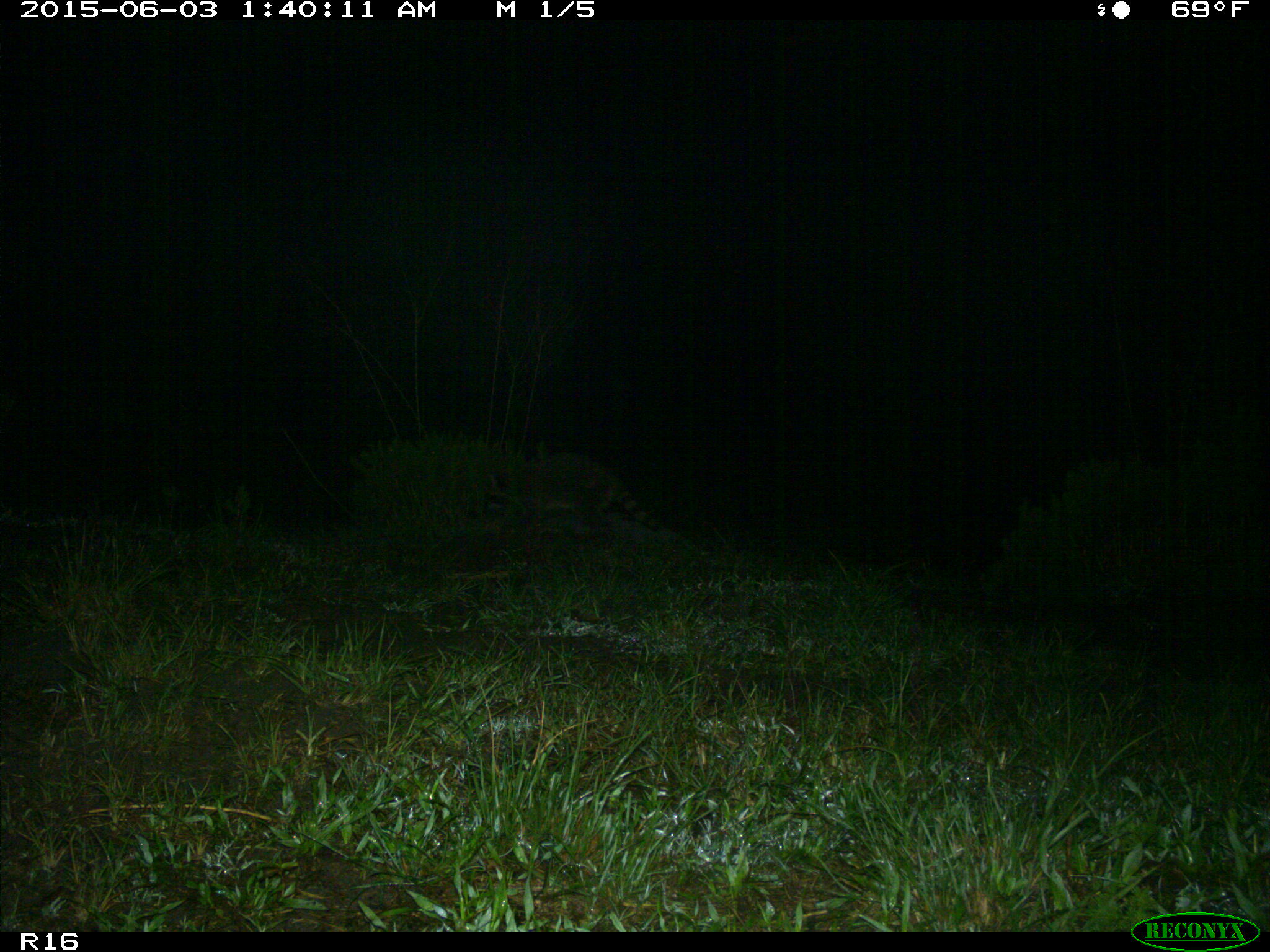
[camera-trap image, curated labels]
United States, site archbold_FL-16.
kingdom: Animalia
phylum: Chordata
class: Mammalia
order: Carnivora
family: Procyonidae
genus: Procyon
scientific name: Procyon lotor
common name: common raccoon